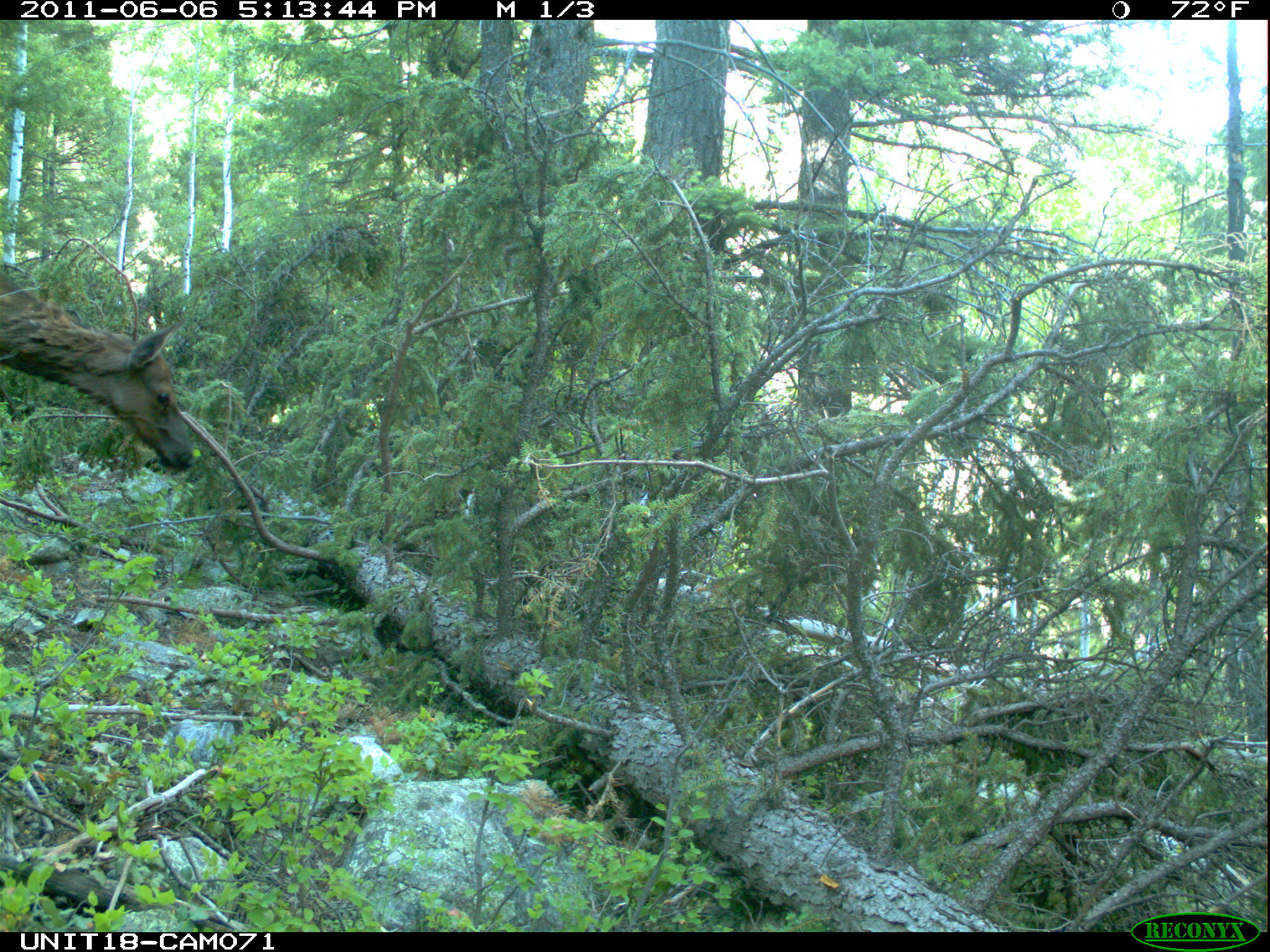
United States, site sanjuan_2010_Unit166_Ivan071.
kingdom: Animalia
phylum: Chordata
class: Mammalia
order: Artiodactyla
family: Cervidae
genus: Cervus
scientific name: Cervus elaphus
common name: red deer